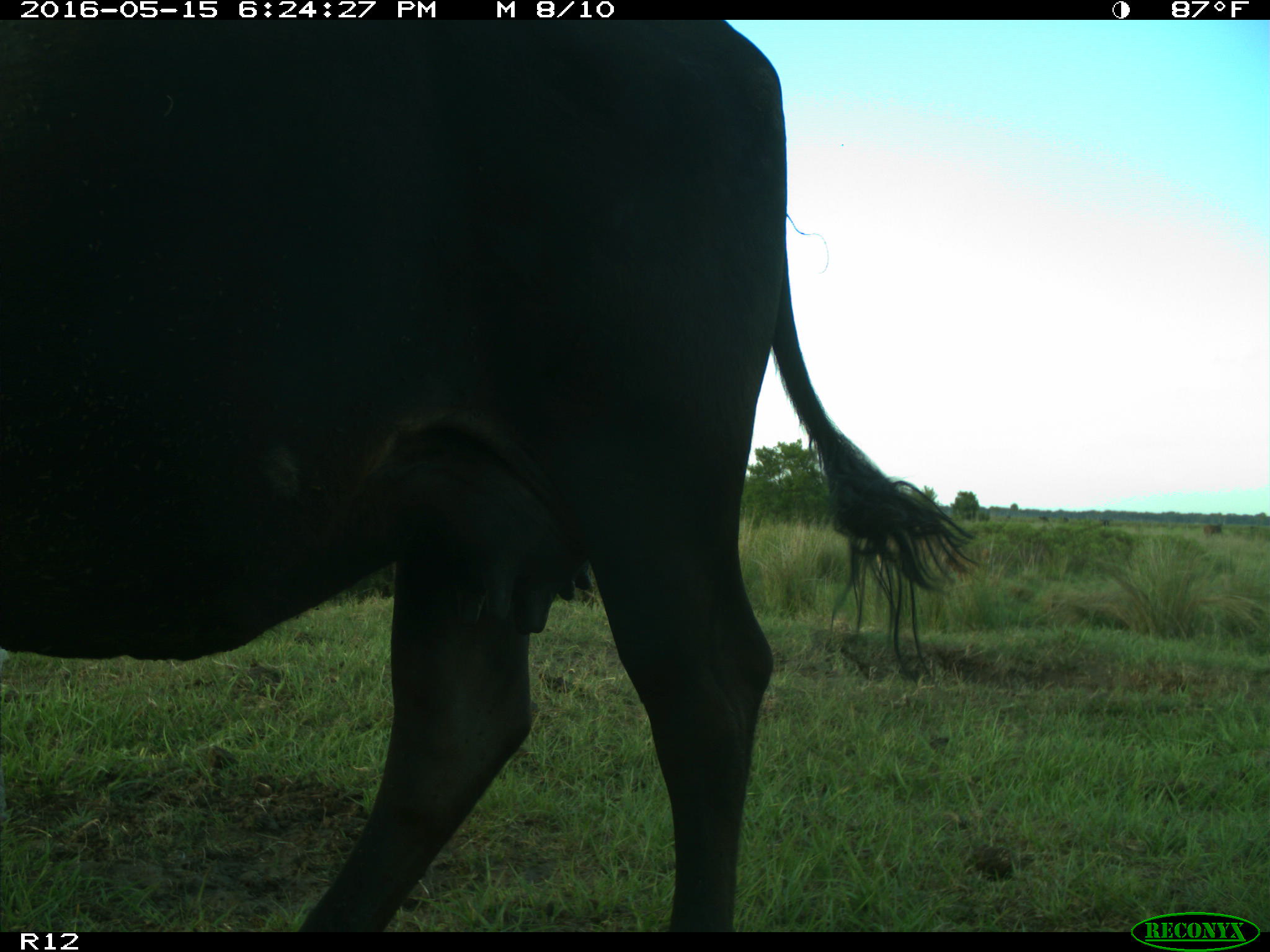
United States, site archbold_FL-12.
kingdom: Animalia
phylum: Chordata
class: Mammalia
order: Artiodactyla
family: Bovidae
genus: Bos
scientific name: Bos taurus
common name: domestic cow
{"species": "Bos taurus (domestic cow)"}